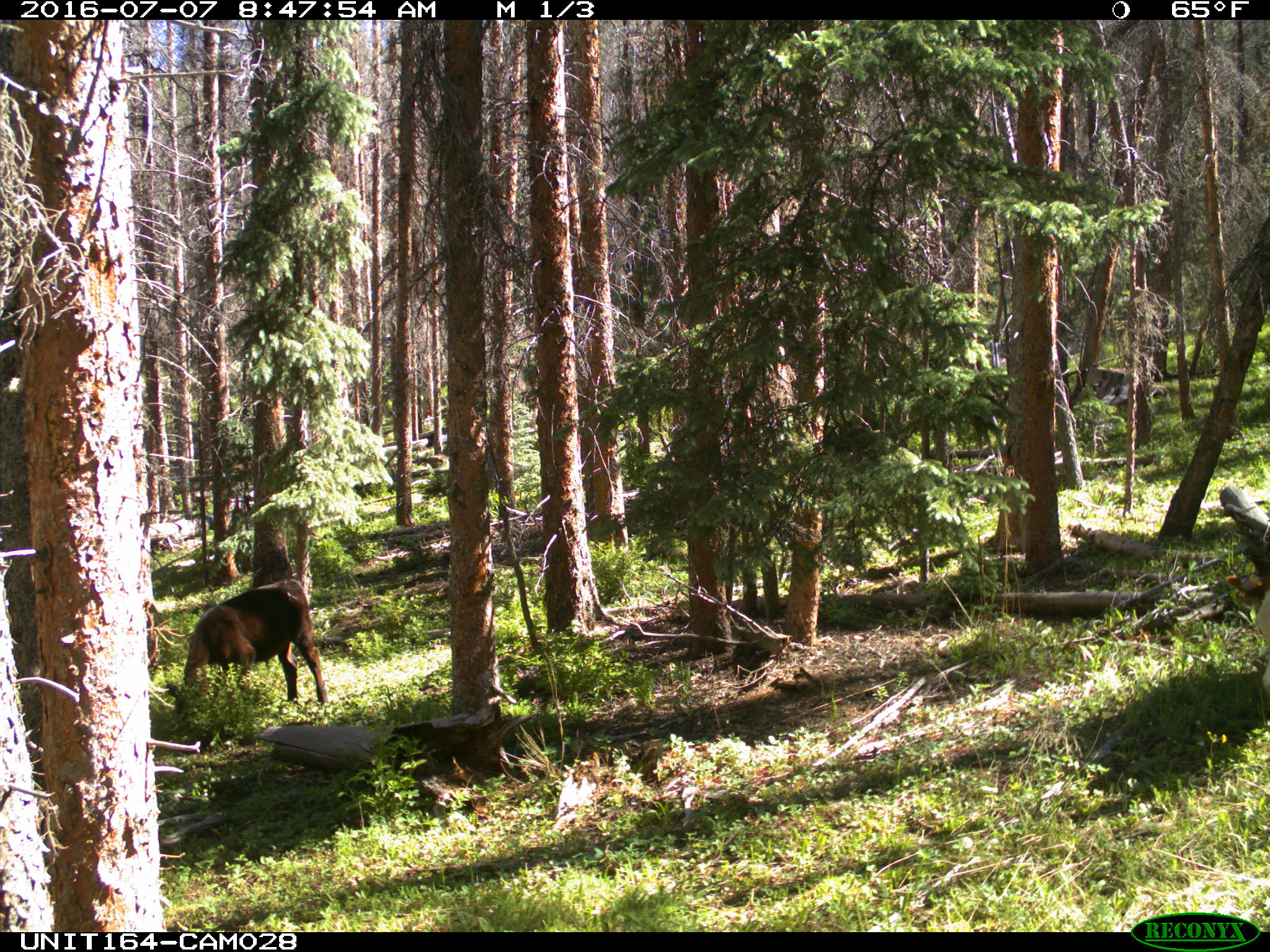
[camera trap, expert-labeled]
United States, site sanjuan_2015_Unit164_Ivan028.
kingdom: Animalia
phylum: Chordata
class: Mammalia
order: Artiodactyla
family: Bovidae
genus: Bos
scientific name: Bos taurus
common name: domestic cow